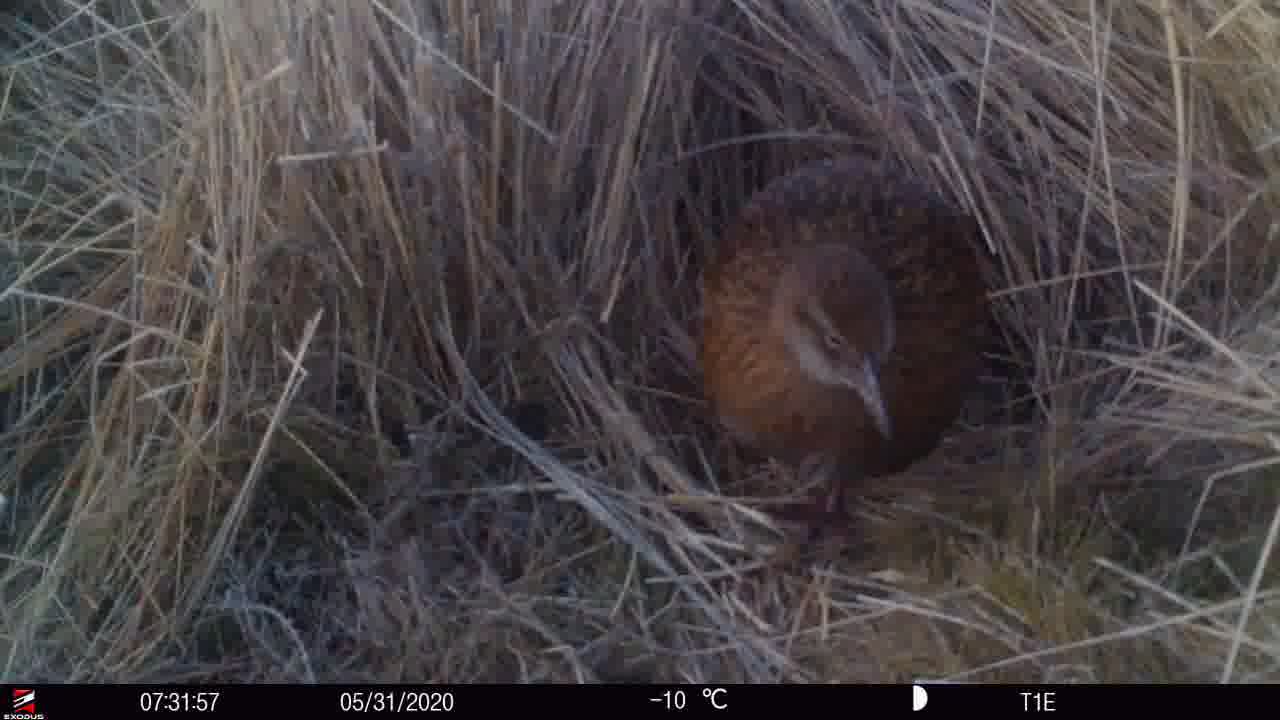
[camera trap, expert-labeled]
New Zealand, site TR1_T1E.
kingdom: Animalia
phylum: Chordata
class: Aves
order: Gruiformes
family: Rallidae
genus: Gallirallus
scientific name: Gallirallus australis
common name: weka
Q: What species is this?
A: Weka (Gallirallus australis).